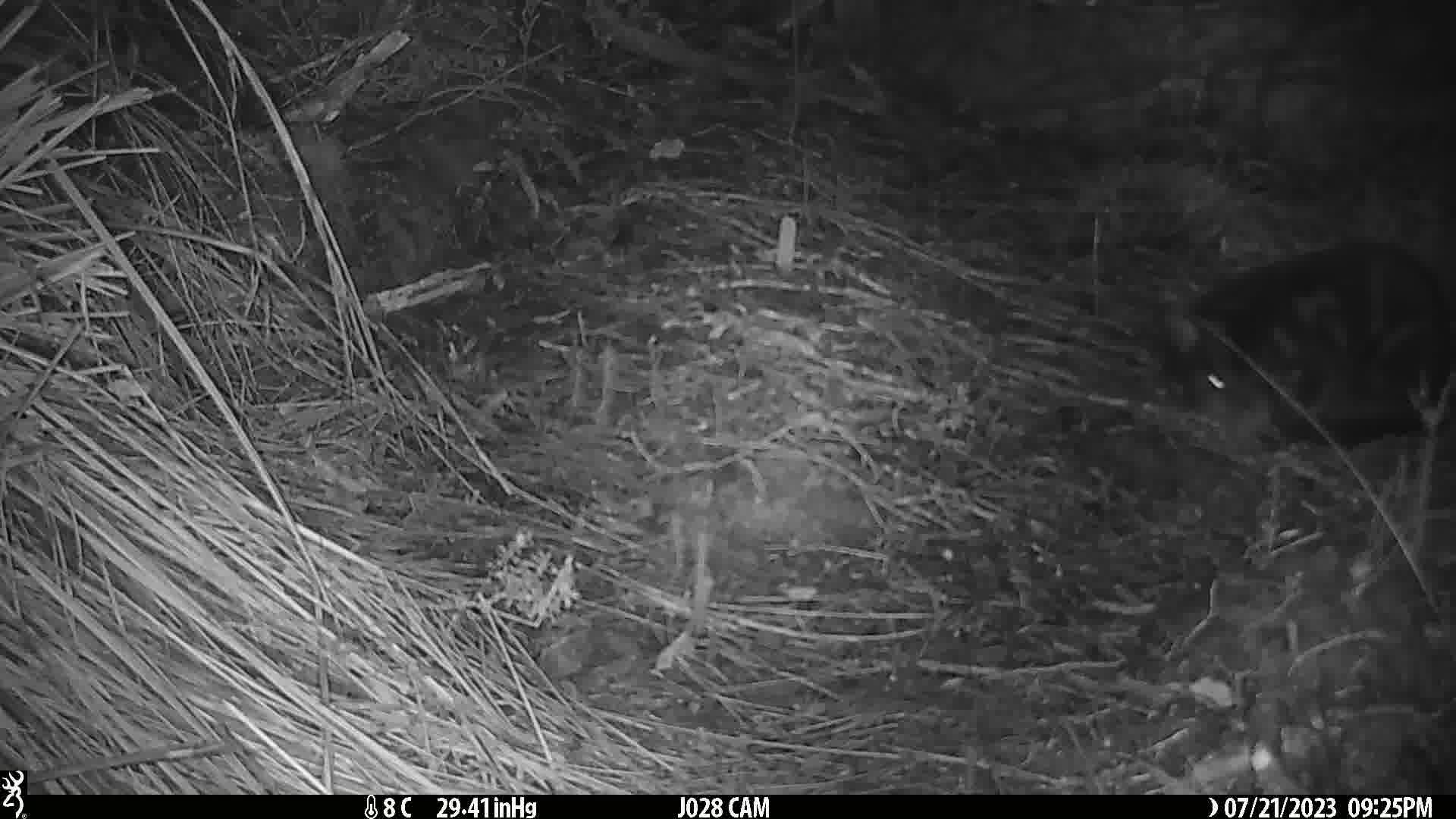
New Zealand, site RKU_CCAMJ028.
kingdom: Animalia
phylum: Chordata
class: Mammalia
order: Carnivora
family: Felidae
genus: Felis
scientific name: Felis catus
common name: domestic cat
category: cat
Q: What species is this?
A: Cat (domestic cat) (Felis catus).